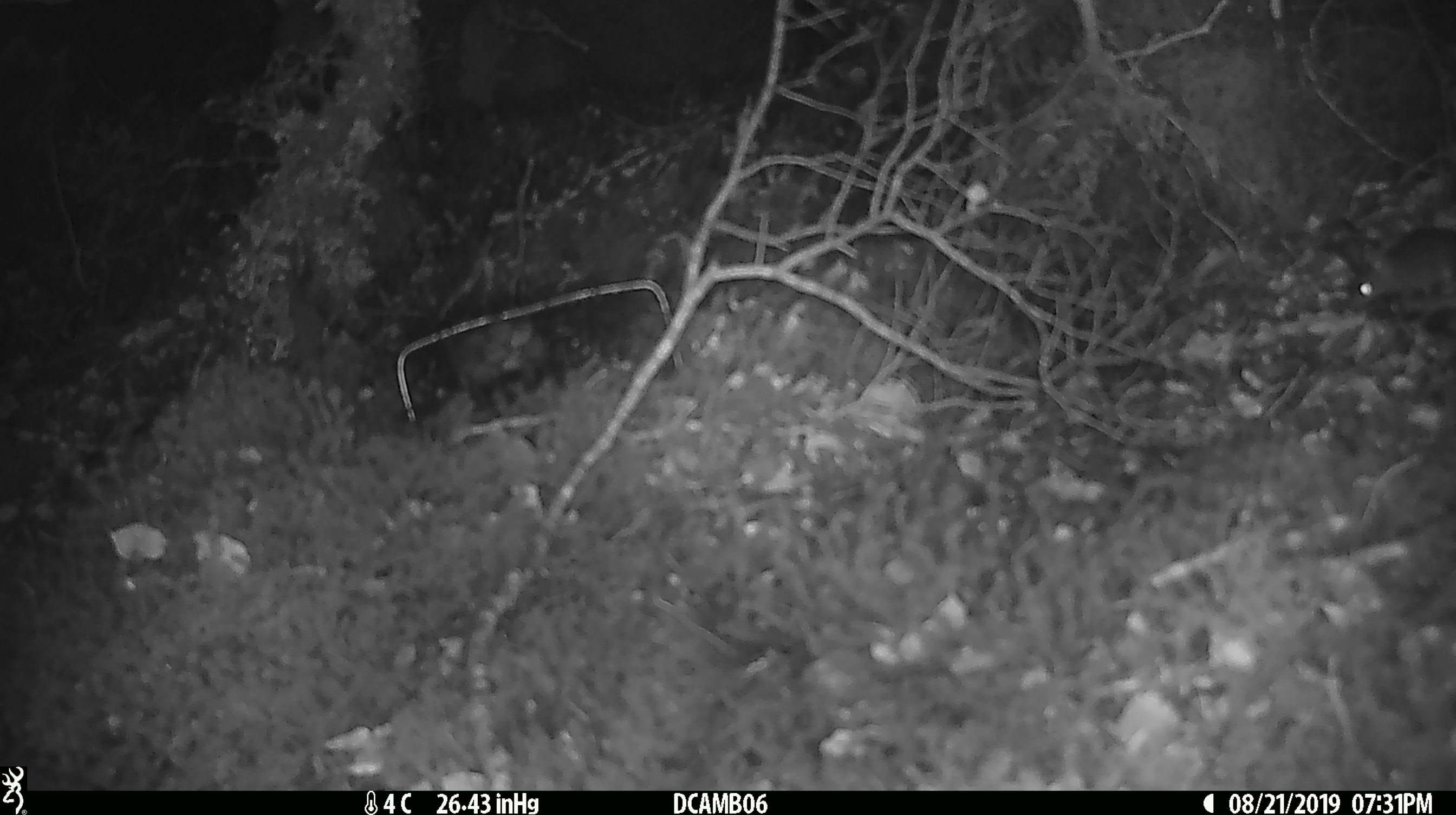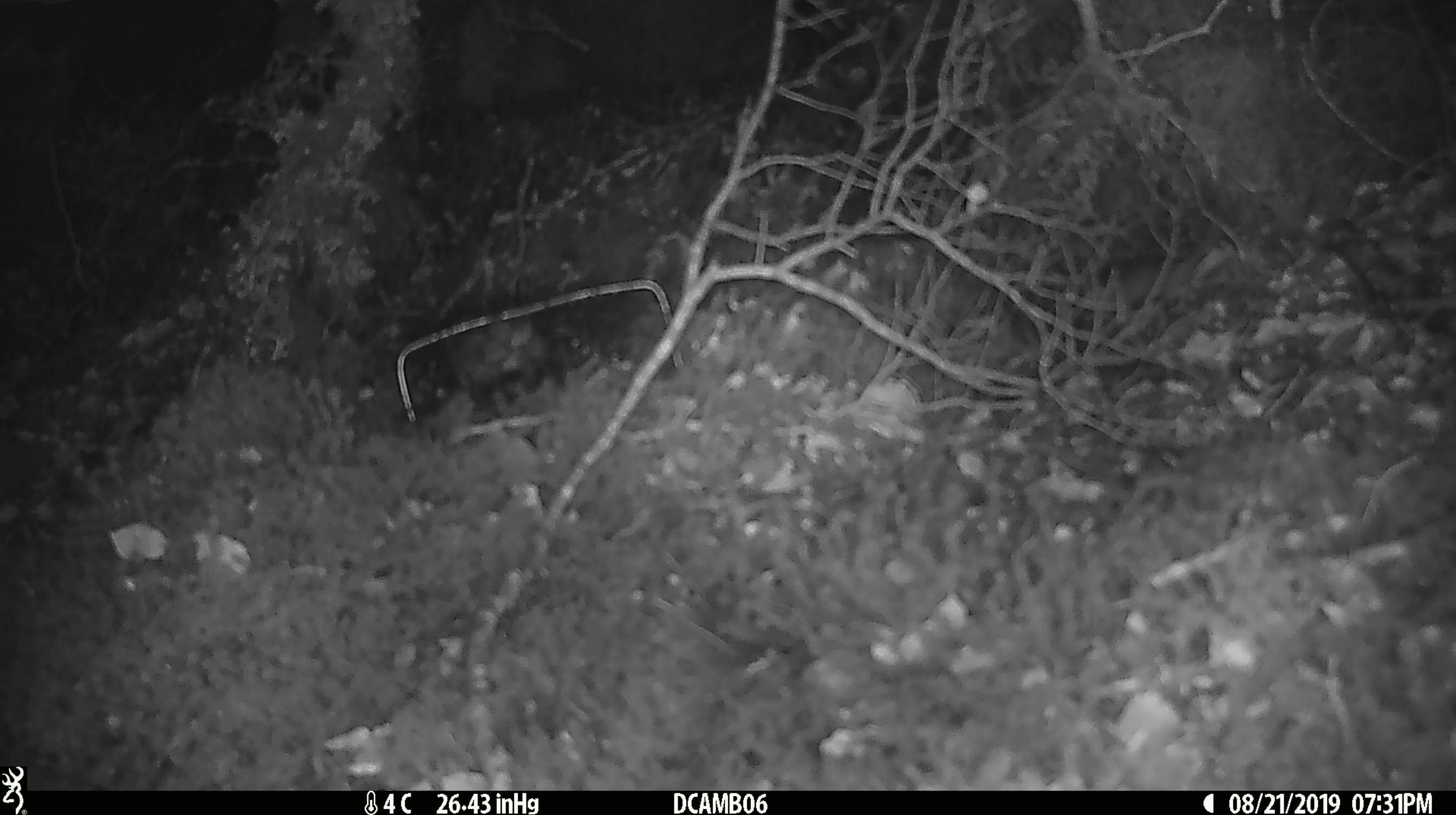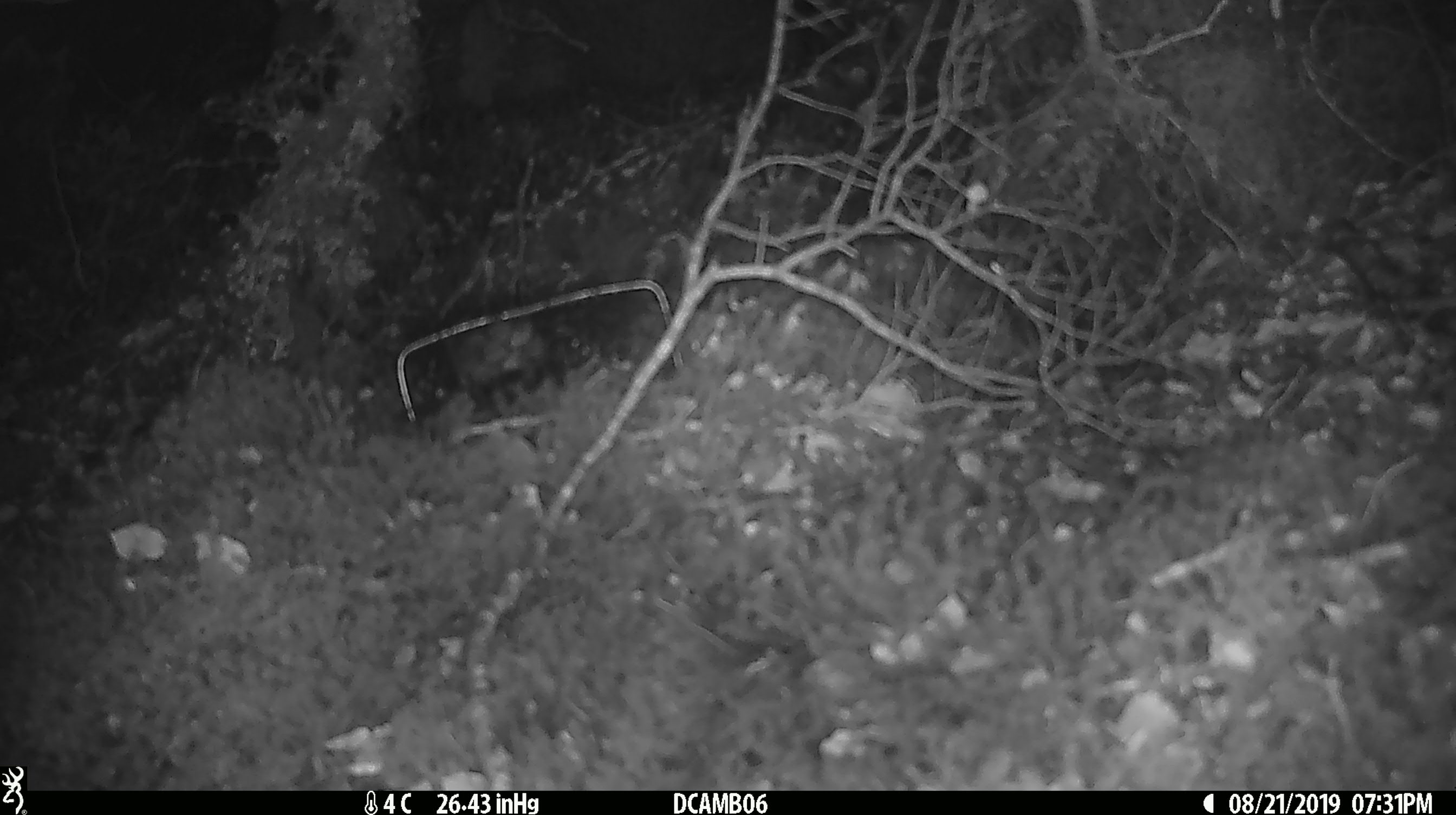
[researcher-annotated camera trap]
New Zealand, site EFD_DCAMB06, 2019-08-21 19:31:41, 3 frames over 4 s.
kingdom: Animalia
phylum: Chordata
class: Mammalia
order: Rodentia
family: Muridae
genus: Mus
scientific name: Mus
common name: mouse